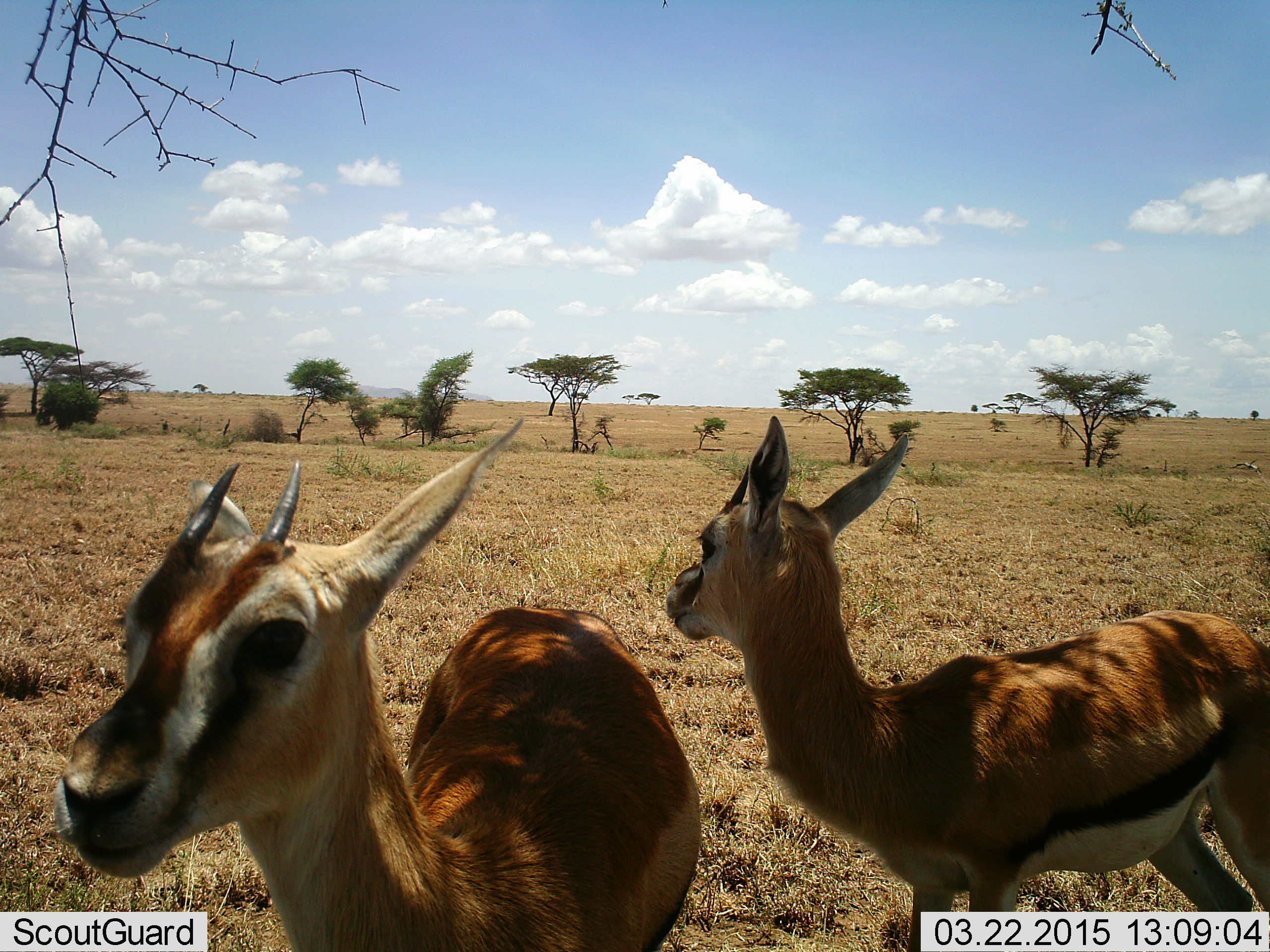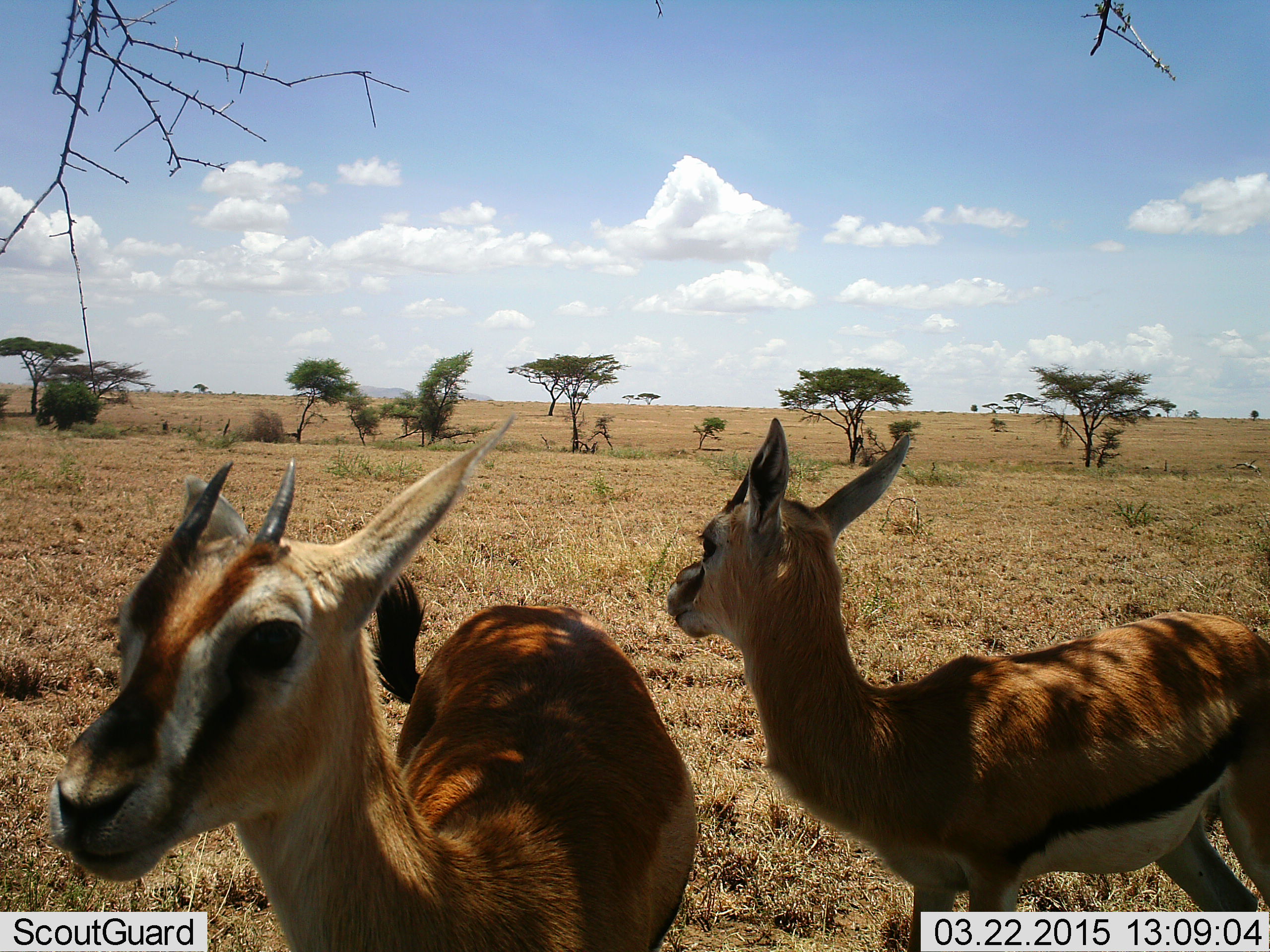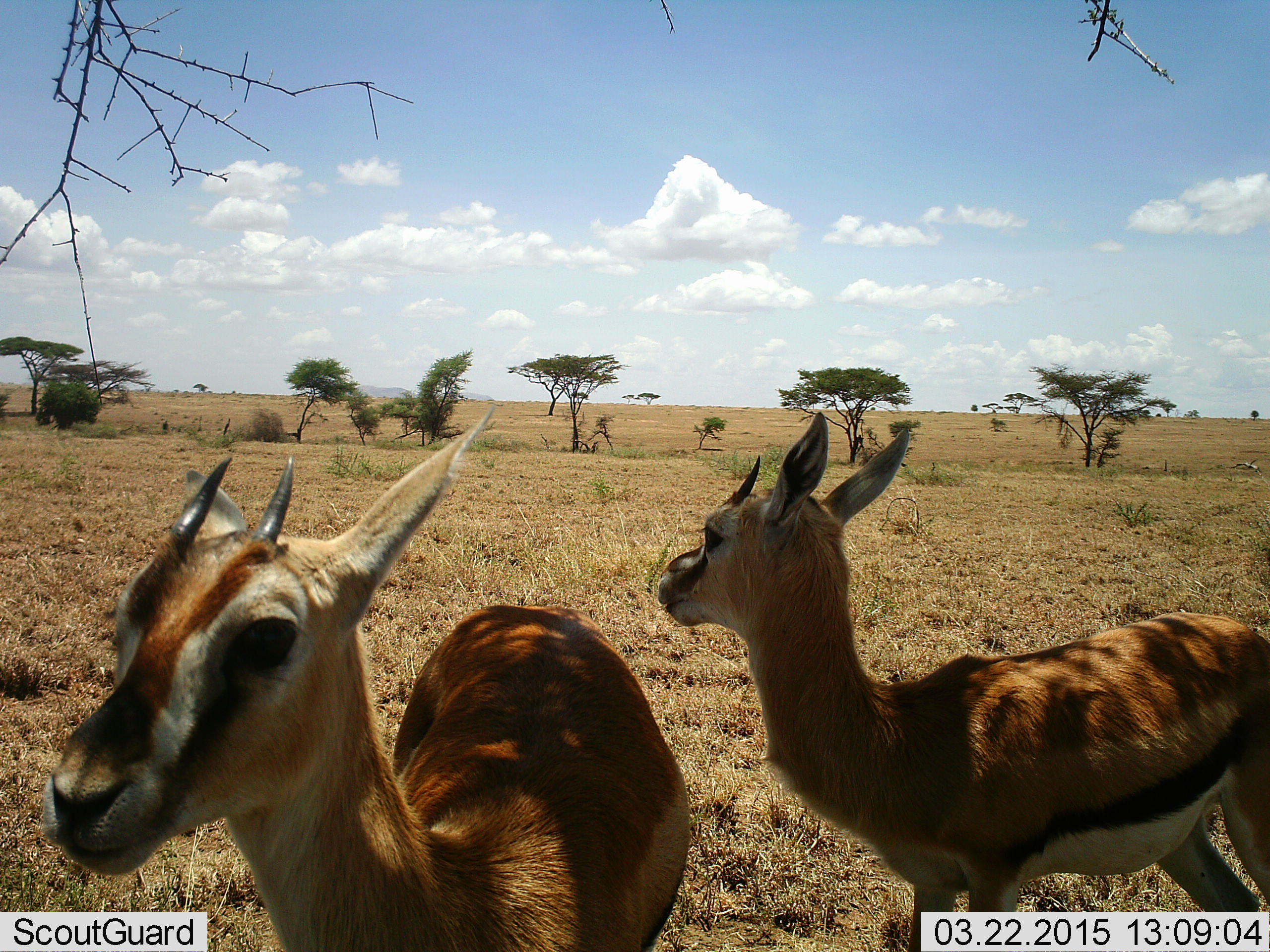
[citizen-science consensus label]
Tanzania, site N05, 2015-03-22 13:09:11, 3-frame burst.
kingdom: Animalia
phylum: Chordata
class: Mammalia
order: Artiodactyla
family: Bovidae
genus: Eudorcas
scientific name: Eudorcas thomsonii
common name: thomson's gazelle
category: gazellethomsons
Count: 2.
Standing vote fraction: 100%.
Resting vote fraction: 0%.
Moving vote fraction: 0%.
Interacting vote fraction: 0%.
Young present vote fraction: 20%.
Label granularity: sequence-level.